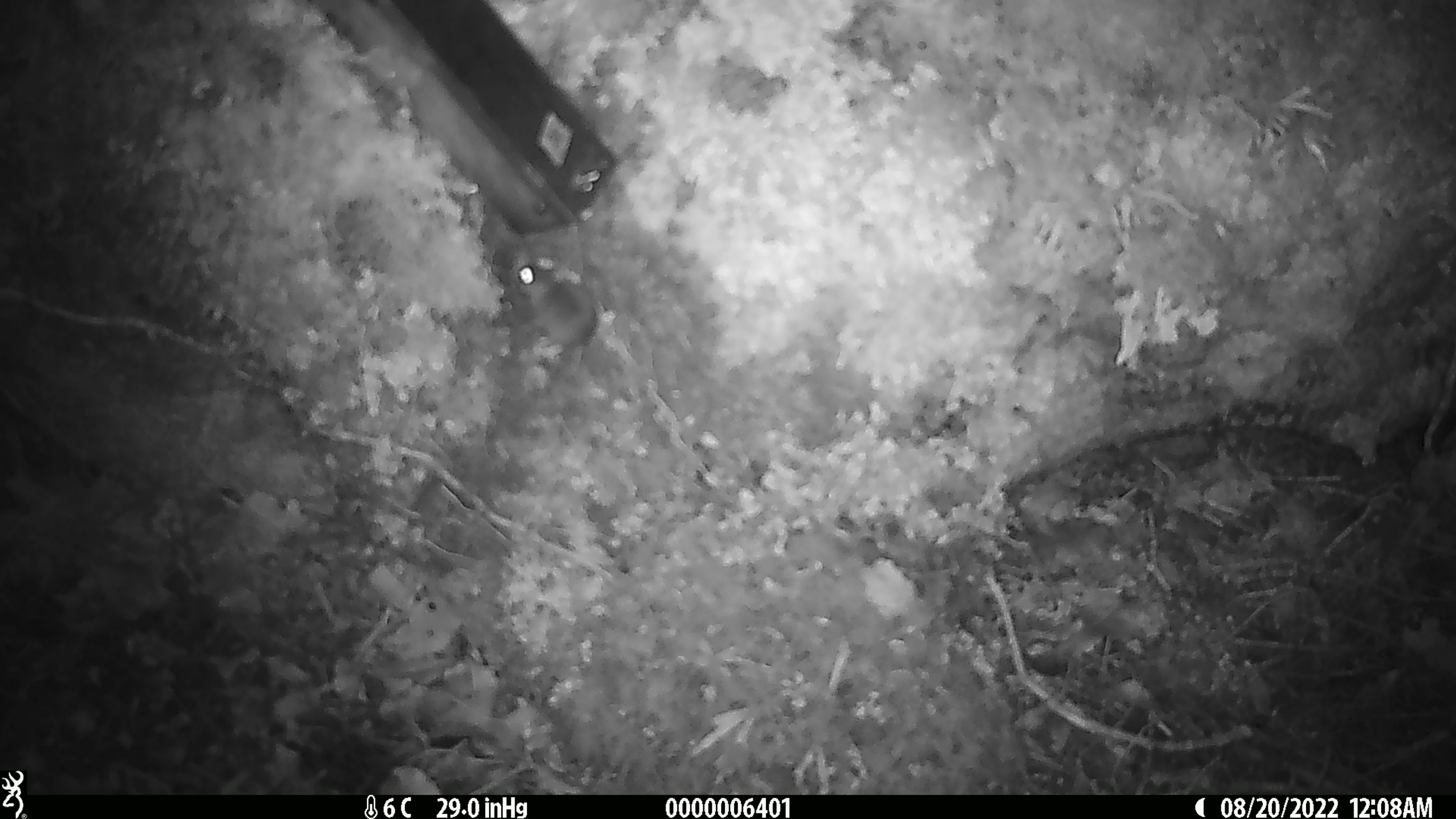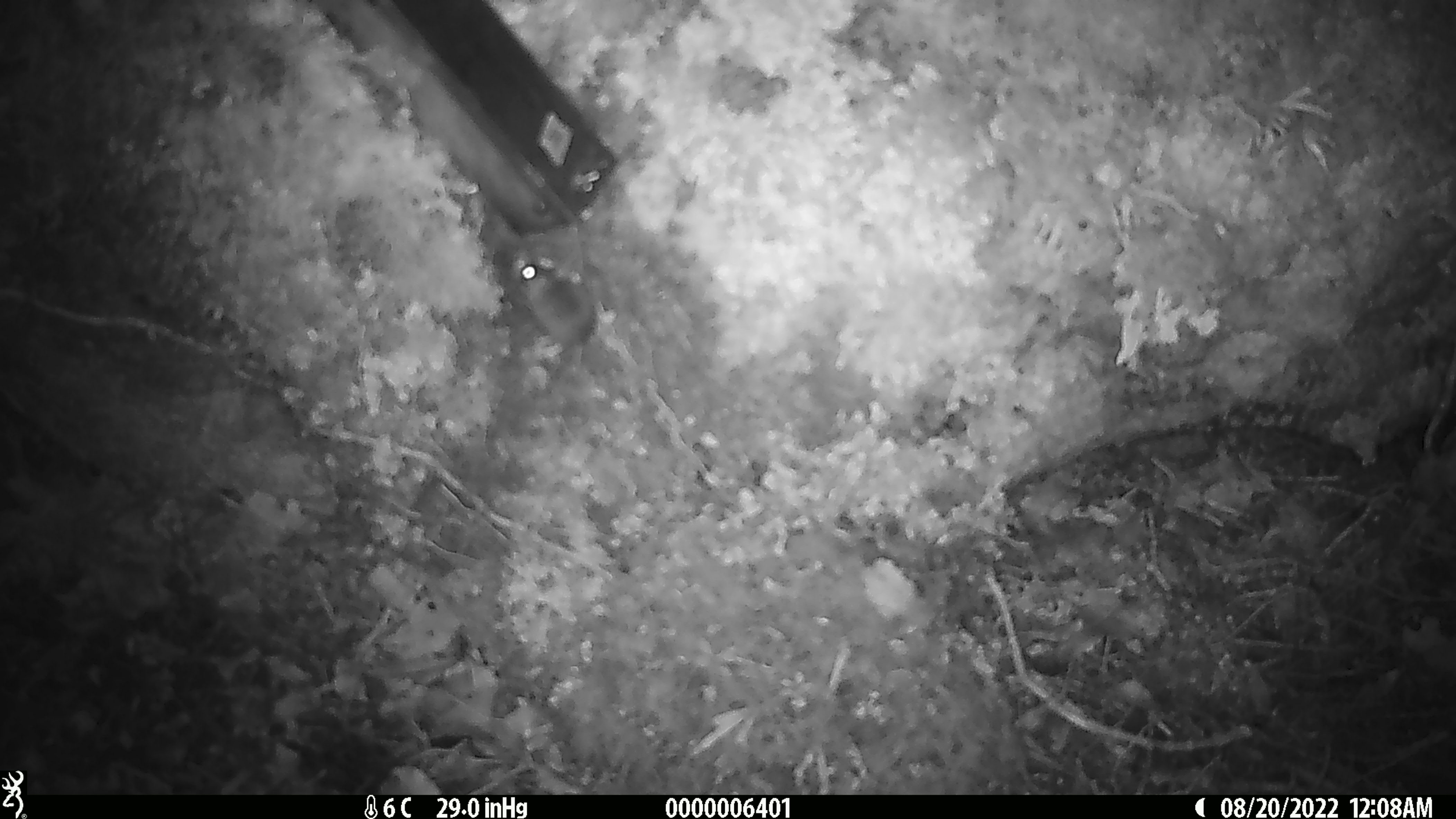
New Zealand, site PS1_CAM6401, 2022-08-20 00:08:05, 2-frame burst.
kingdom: Animalia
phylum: Chordata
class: Mammalia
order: Rodentia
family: Muridae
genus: Mus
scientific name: Mus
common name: mouse